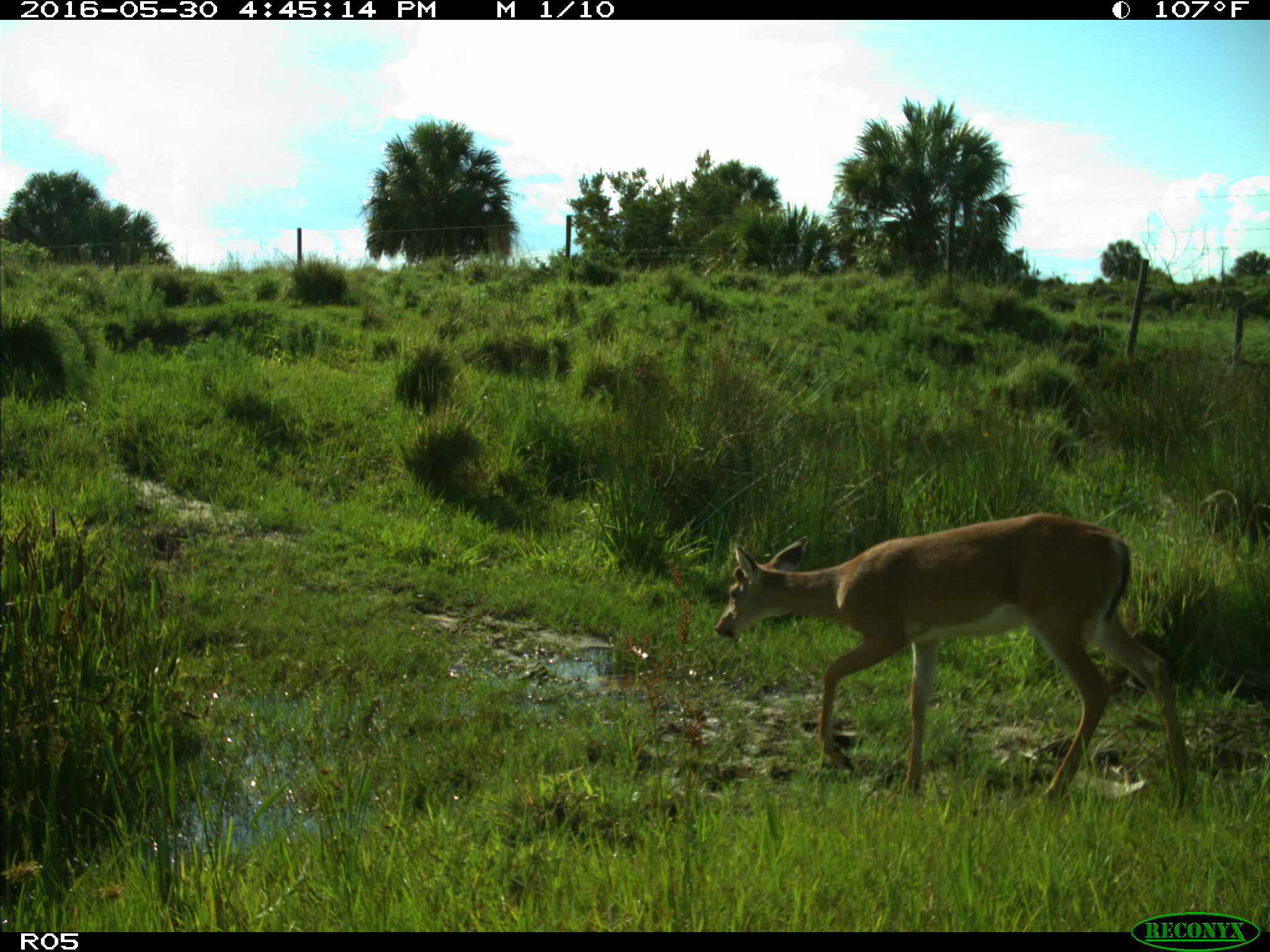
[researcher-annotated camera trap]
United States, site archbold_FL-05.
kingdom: Animalia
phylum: Chordata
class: Mammalia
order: Artiodactyla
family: Cervidae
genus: Odocoileus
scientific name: Odocoileus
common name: deer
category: unidentified deer